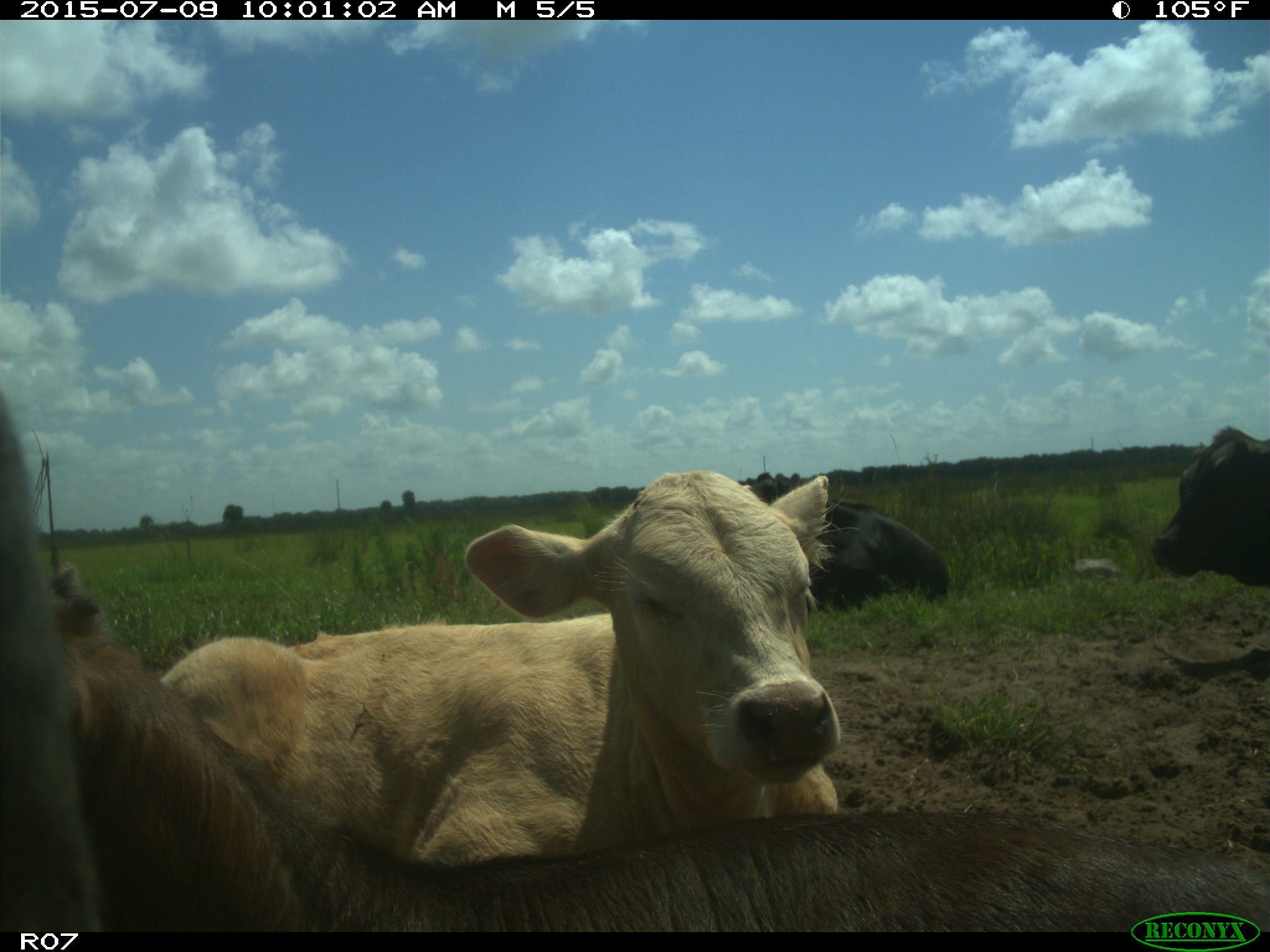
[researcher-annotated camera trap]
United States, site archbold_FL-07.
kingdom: Animalia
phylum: Chordata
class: Mammalia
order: Artiodactyla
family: Bovidae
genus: Bos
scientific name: Bos taurus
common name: domestic cow